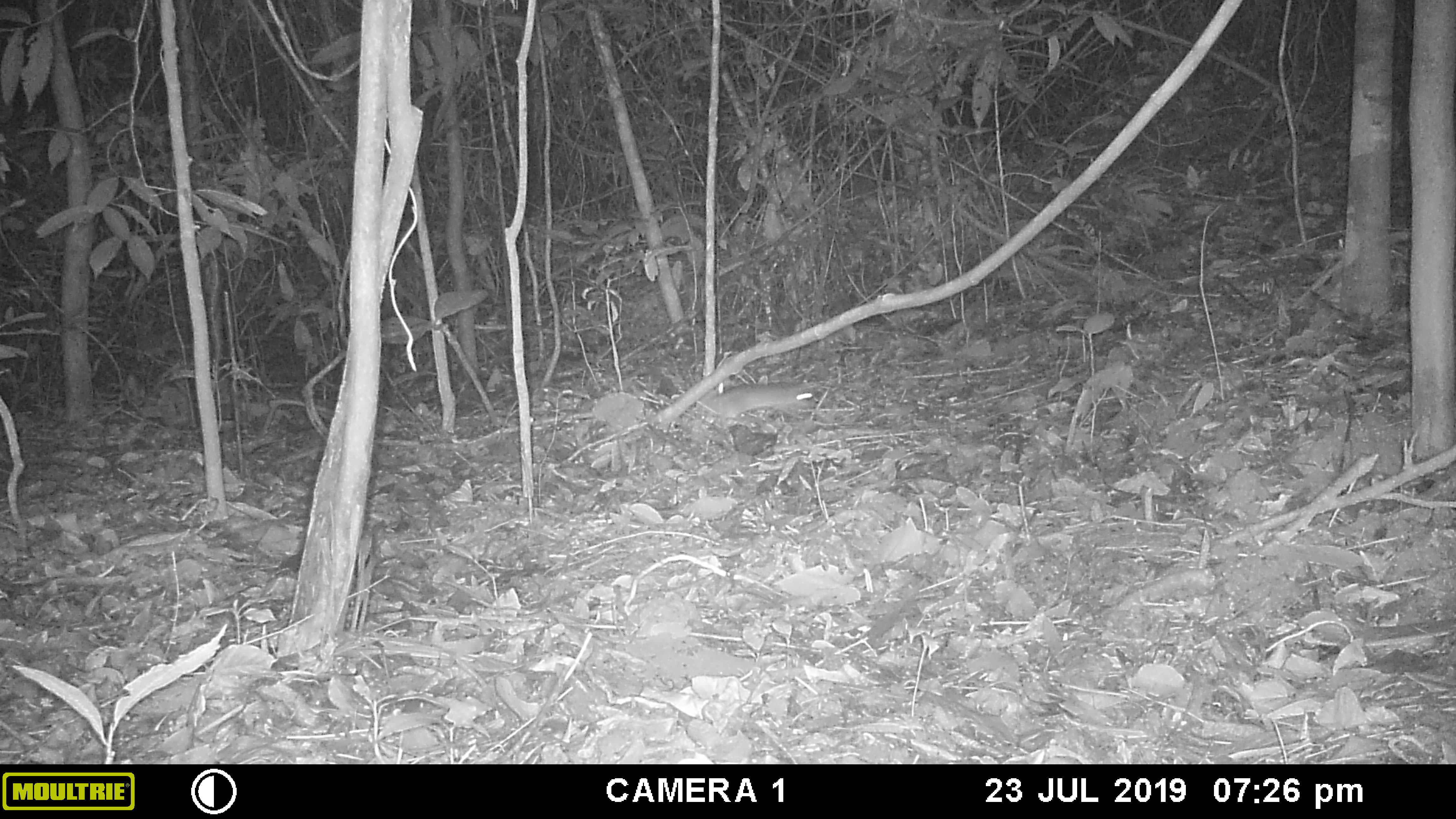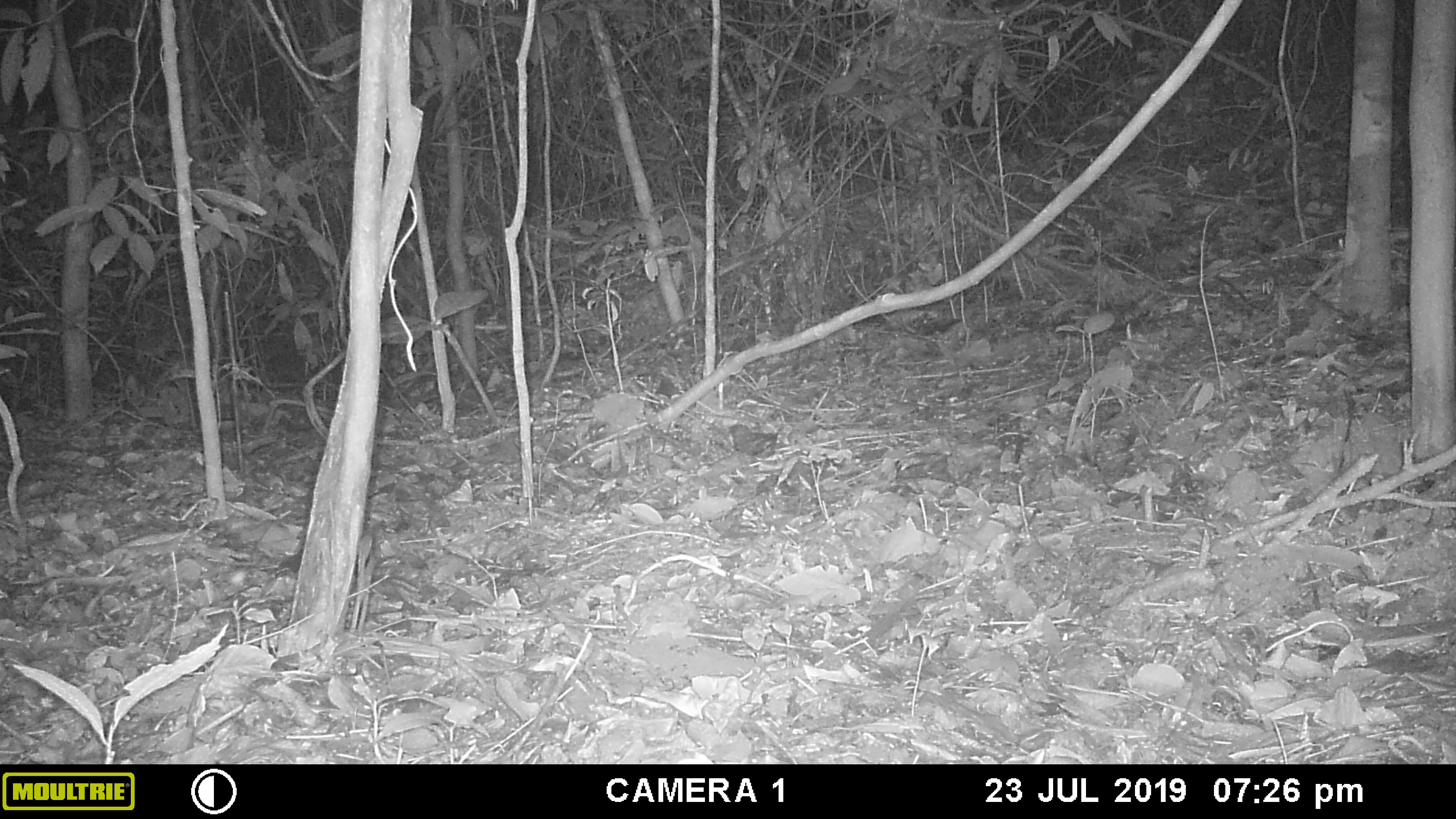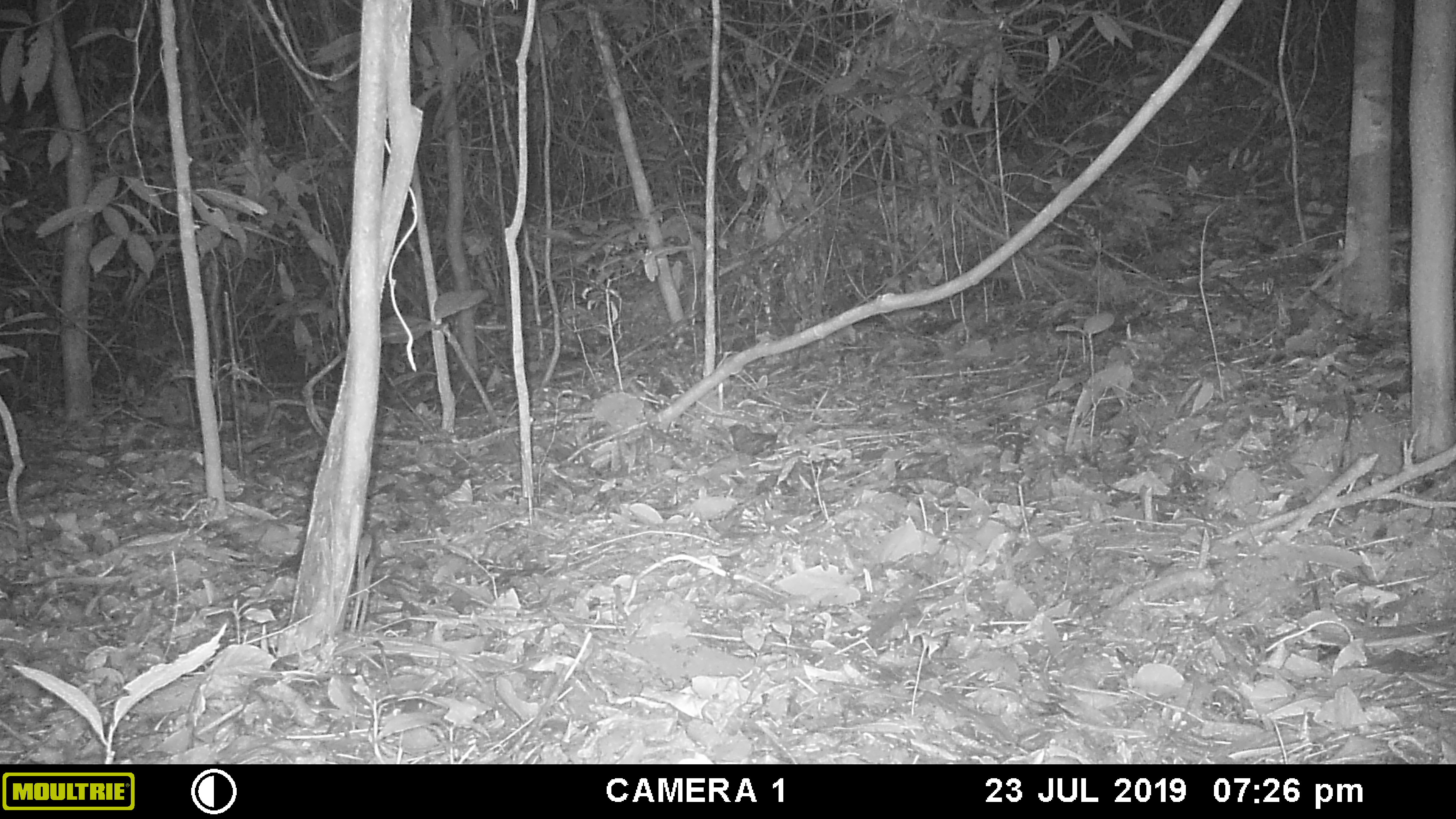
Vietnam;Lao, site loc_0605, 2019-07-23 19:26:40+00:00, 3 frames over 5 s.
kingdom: Animalia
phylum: Chordata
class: Mammalia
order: Rodentia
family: Muridae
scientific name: Muridae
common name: old-world mice and rats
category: unidentified murid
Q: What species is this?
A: Unidentified murid (old-world mice and rats) (Muridae).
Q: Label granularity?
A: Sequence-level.